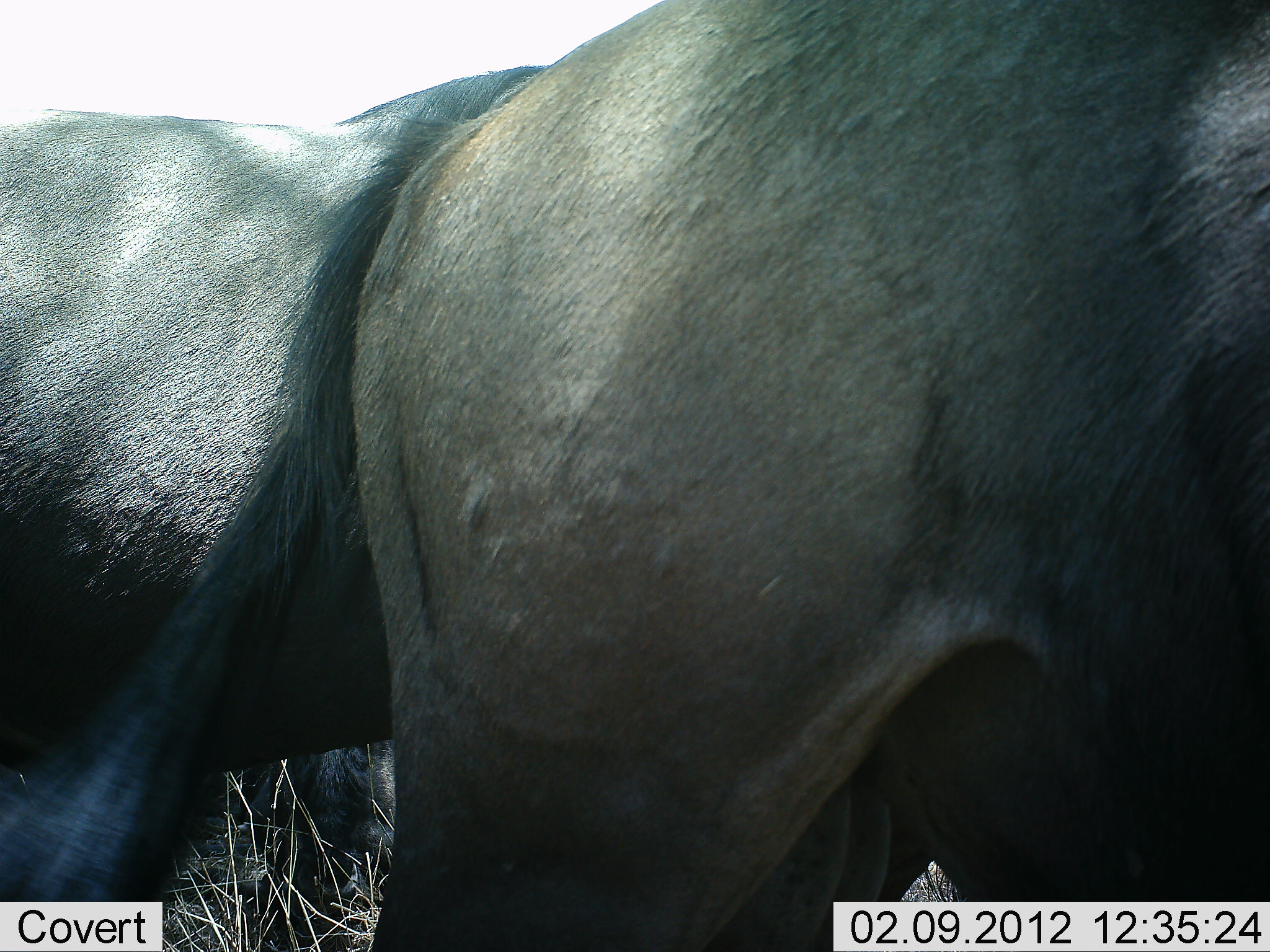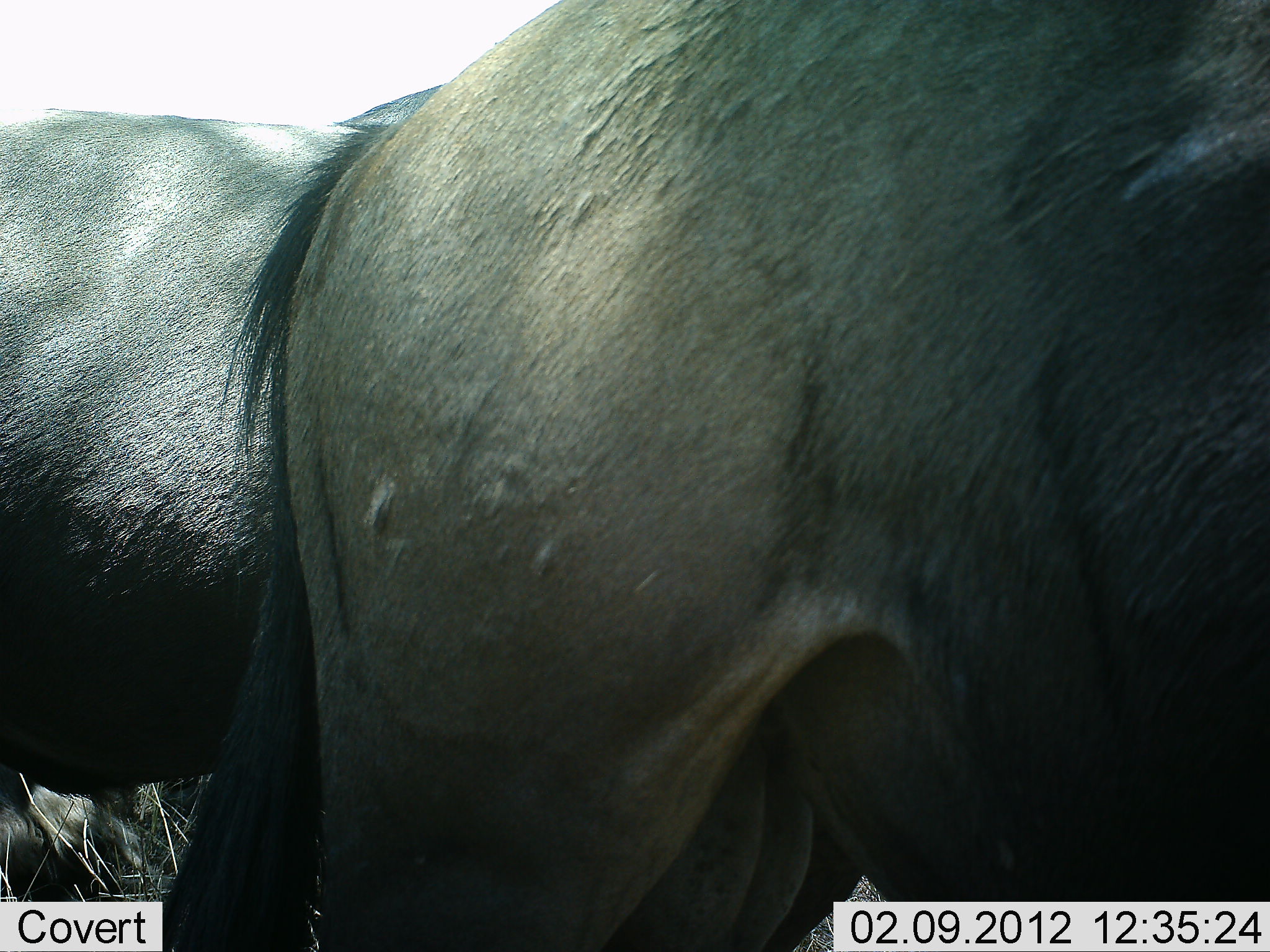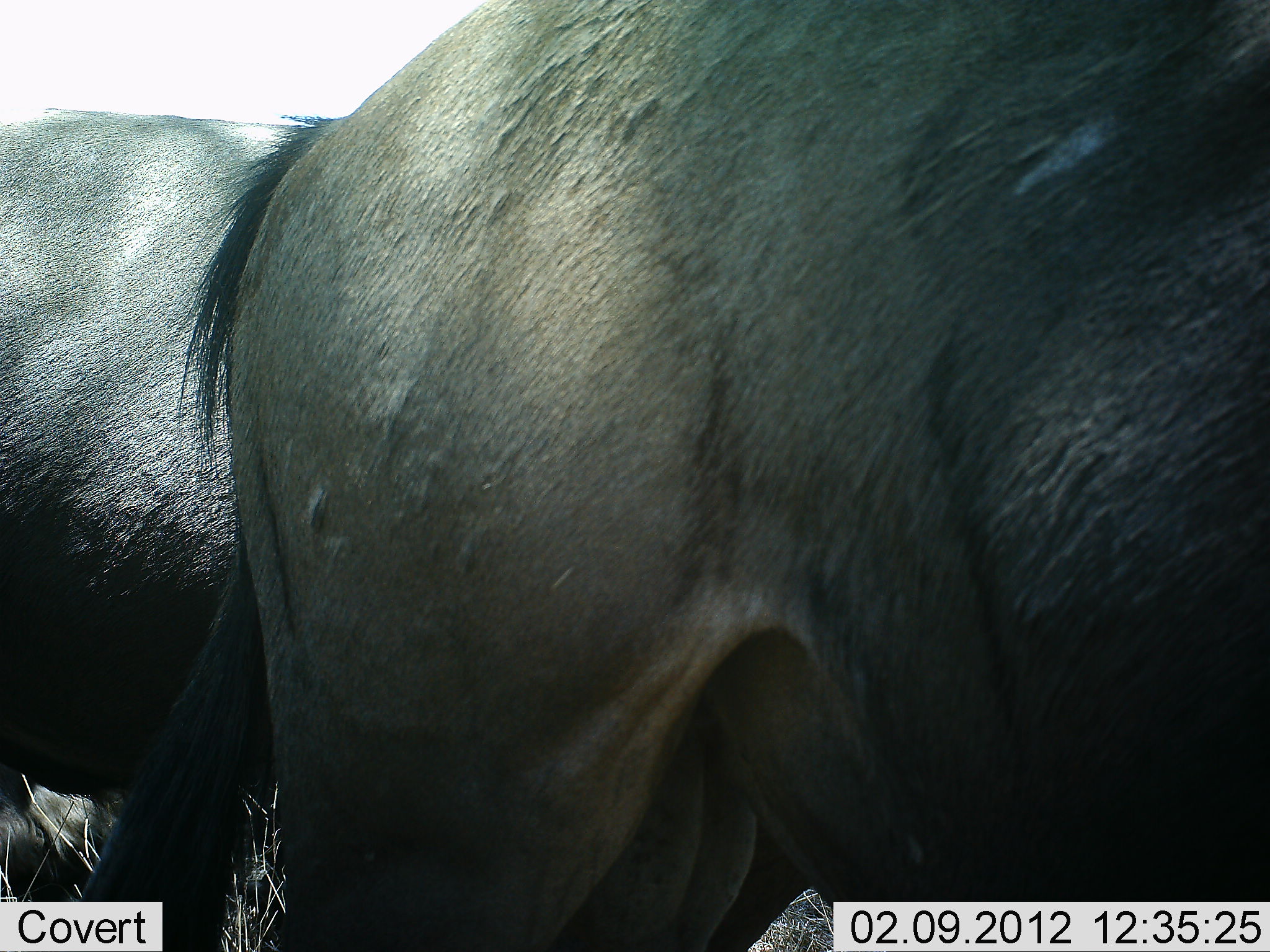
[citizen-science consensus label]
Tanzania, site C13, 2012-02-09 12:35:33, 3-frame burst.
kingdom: Animalia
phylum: Chordata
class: Mammalia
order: Artiodactyla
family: Bovidae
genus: Connochaetes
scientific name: Connochaetes taurinus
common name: blue wildebeest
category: wildebeest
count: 2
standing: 90%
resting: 10%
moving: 23%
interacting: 0%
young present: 0%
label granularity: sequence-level